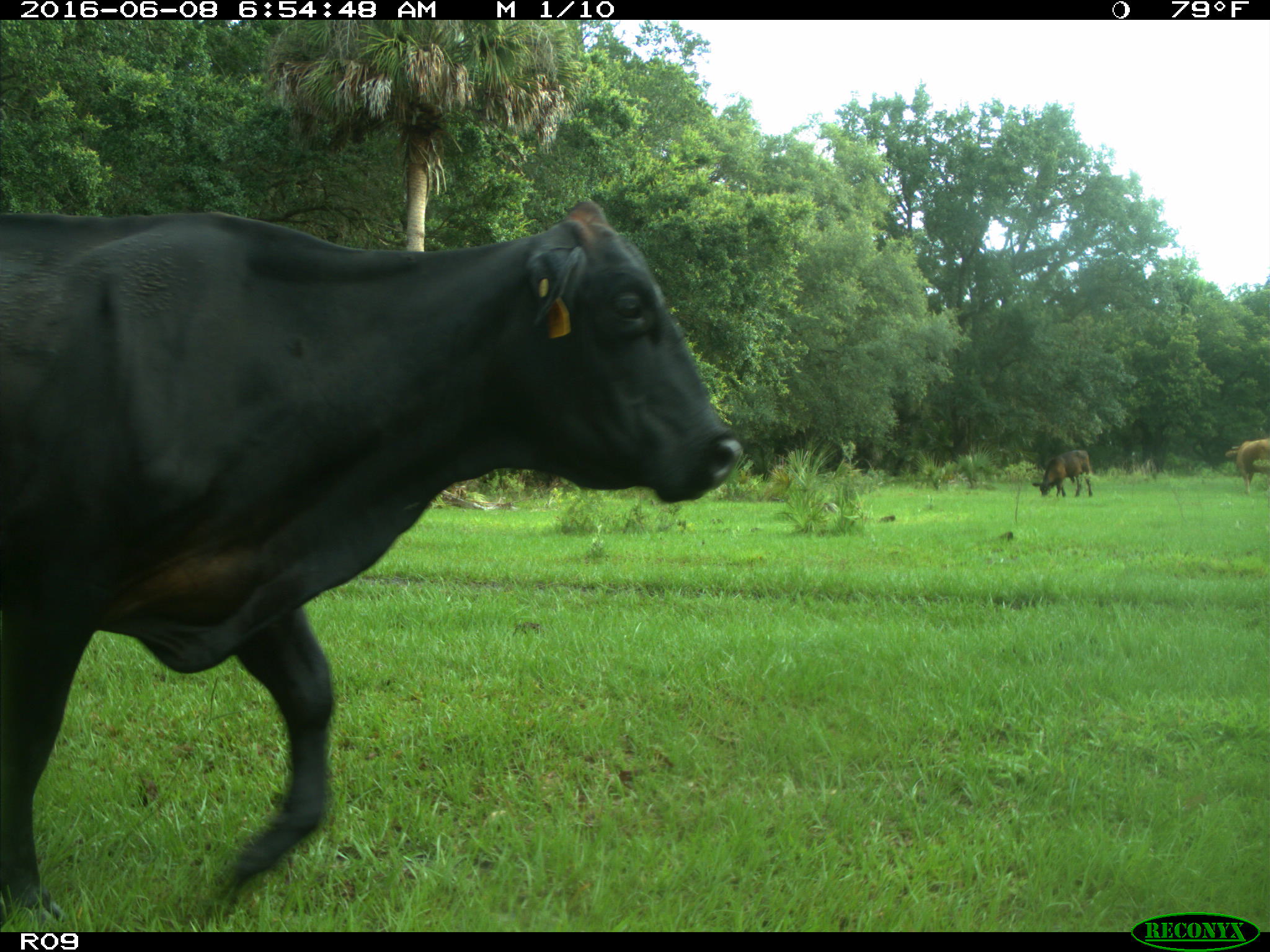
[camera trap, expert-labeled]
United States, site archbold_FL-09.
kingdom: Animalia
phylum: Chordata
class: Mammalia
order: Artiodactyla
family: Bovidae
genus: Bos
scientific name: Bos taurus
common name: domestic cow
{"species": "Bos taurus (domestic cow)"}